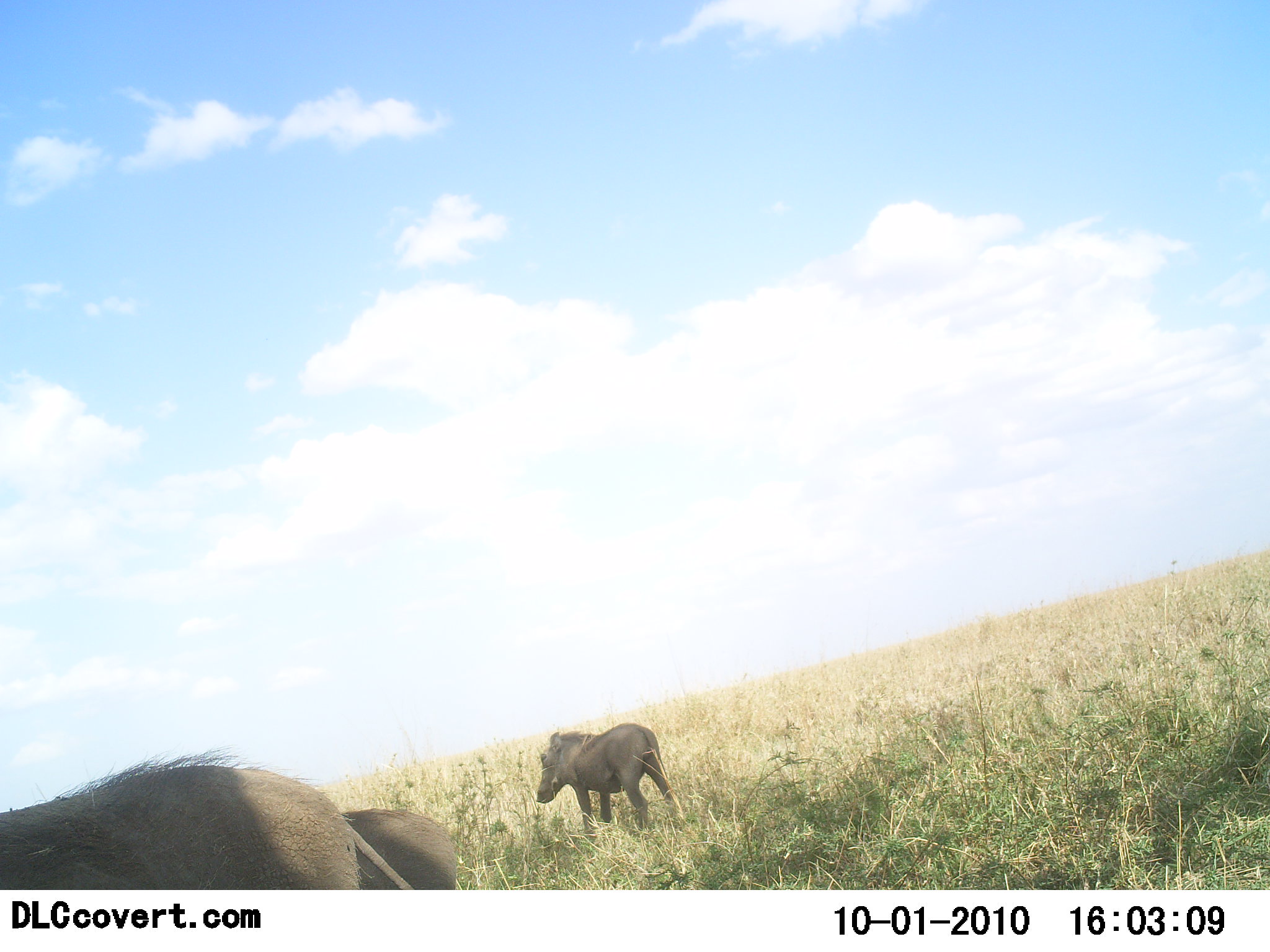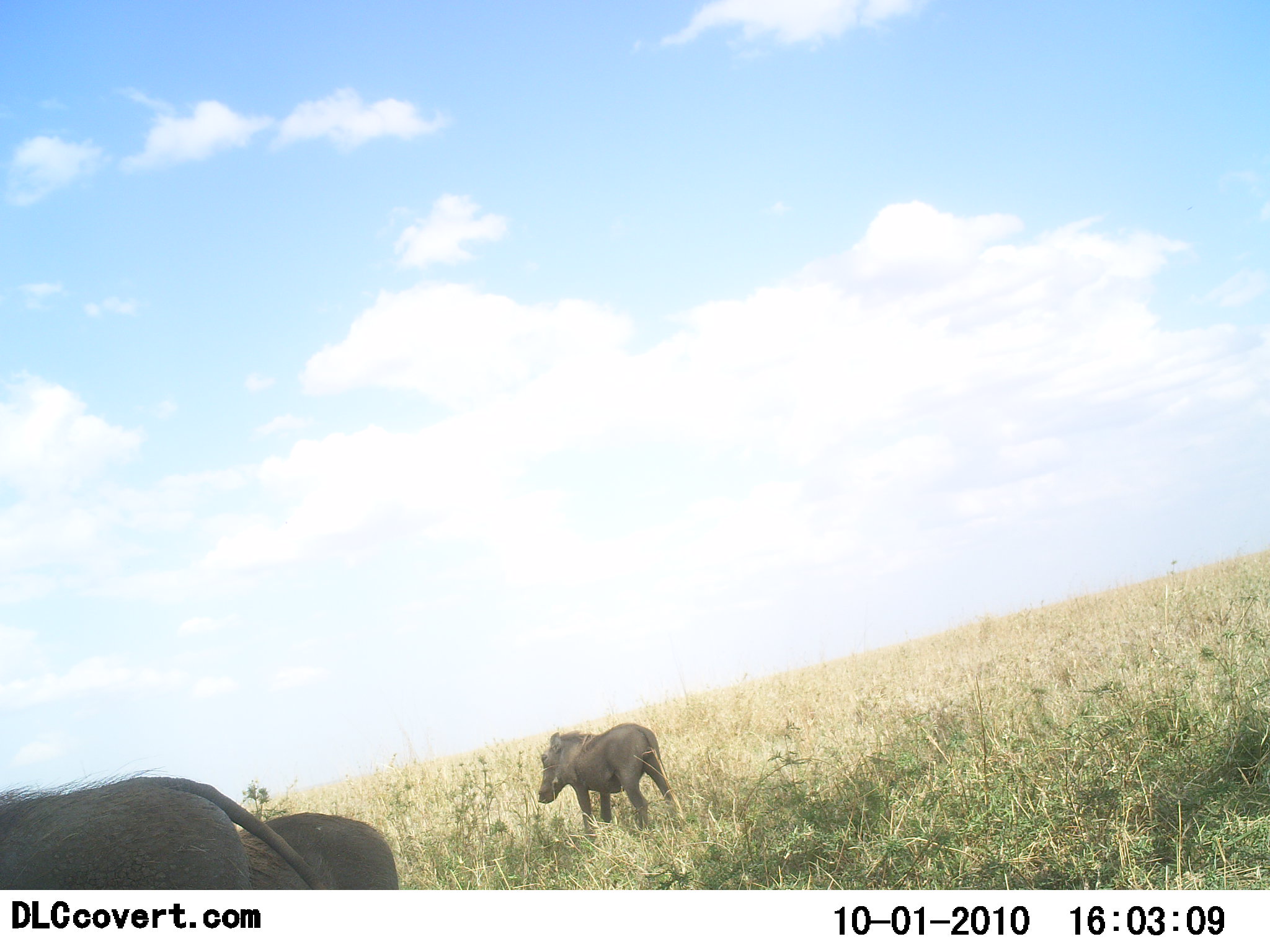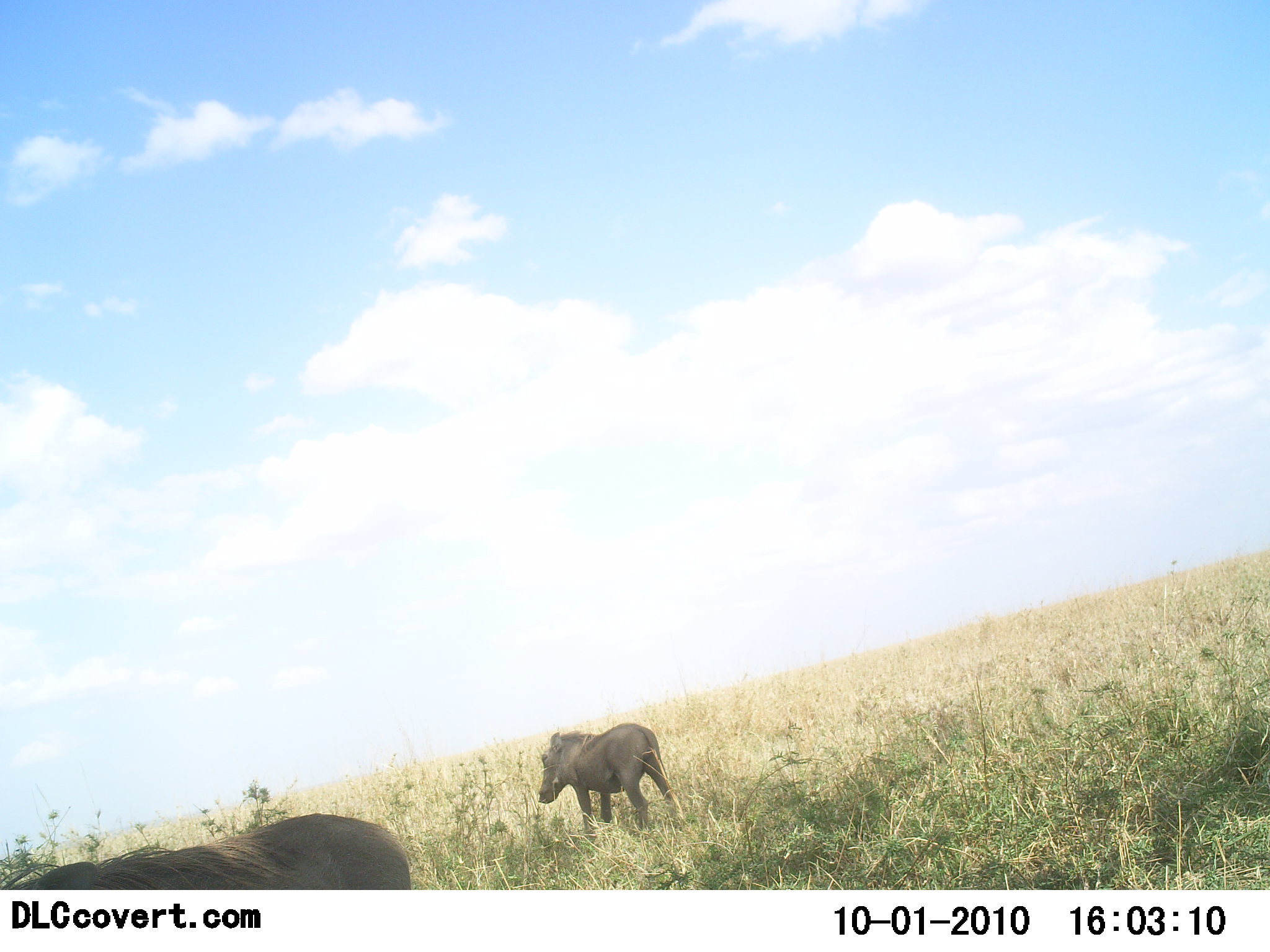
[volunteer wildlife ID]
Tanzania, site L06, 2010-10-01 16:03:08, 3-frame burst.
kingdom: Animalia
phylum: Chordata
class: Mammalia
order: Artiodactyla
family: Suidae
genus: Phacochoerus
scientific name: Phacochoerus africanus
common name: warthog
Warthog (Phacochoerus africanus), count 3. Behavior (volunteer vote fractions): standing 79%, resting 0%, moving 42%, interacting 5%. Young present (vote fraction): 5%. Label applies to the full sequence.